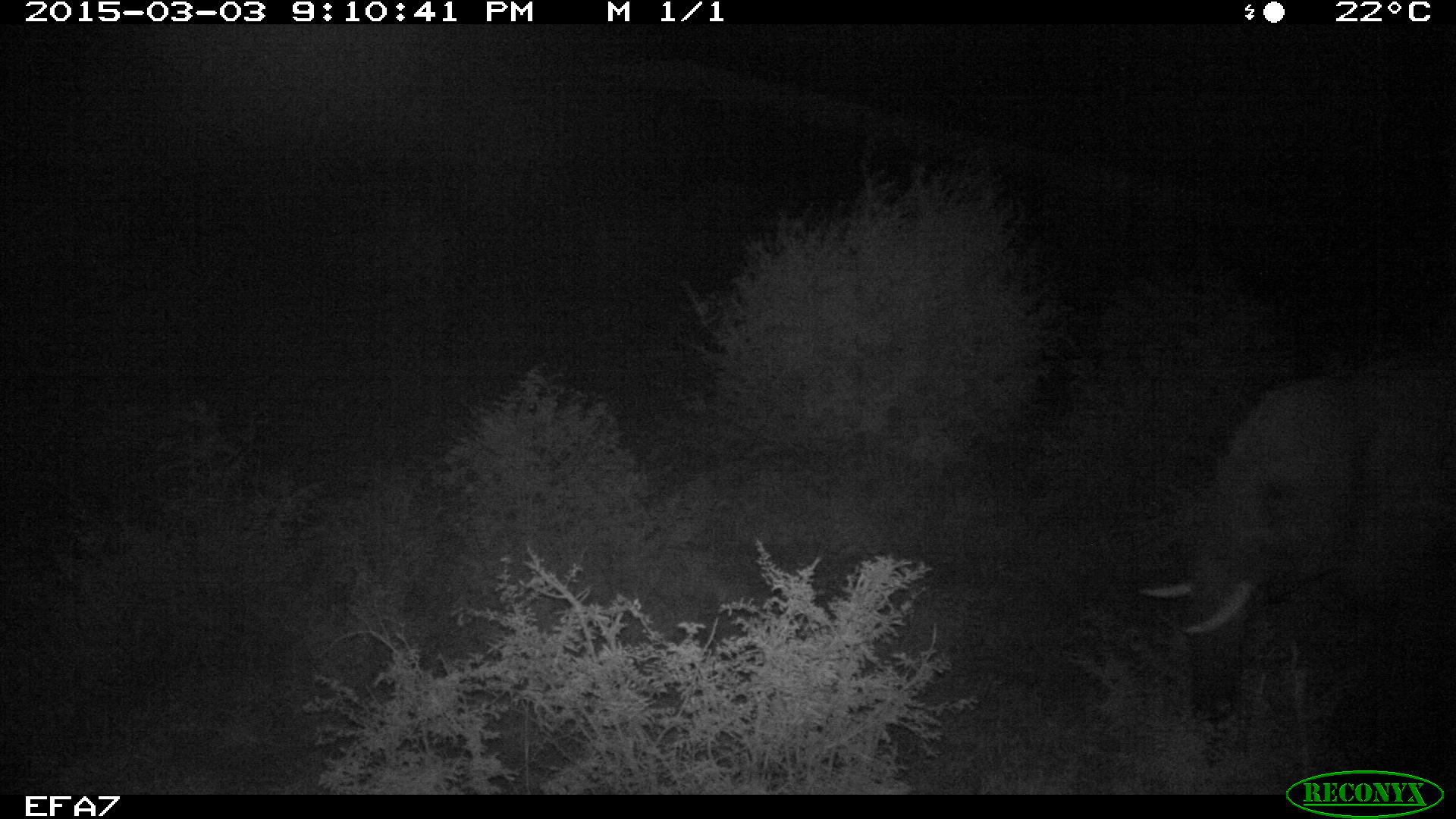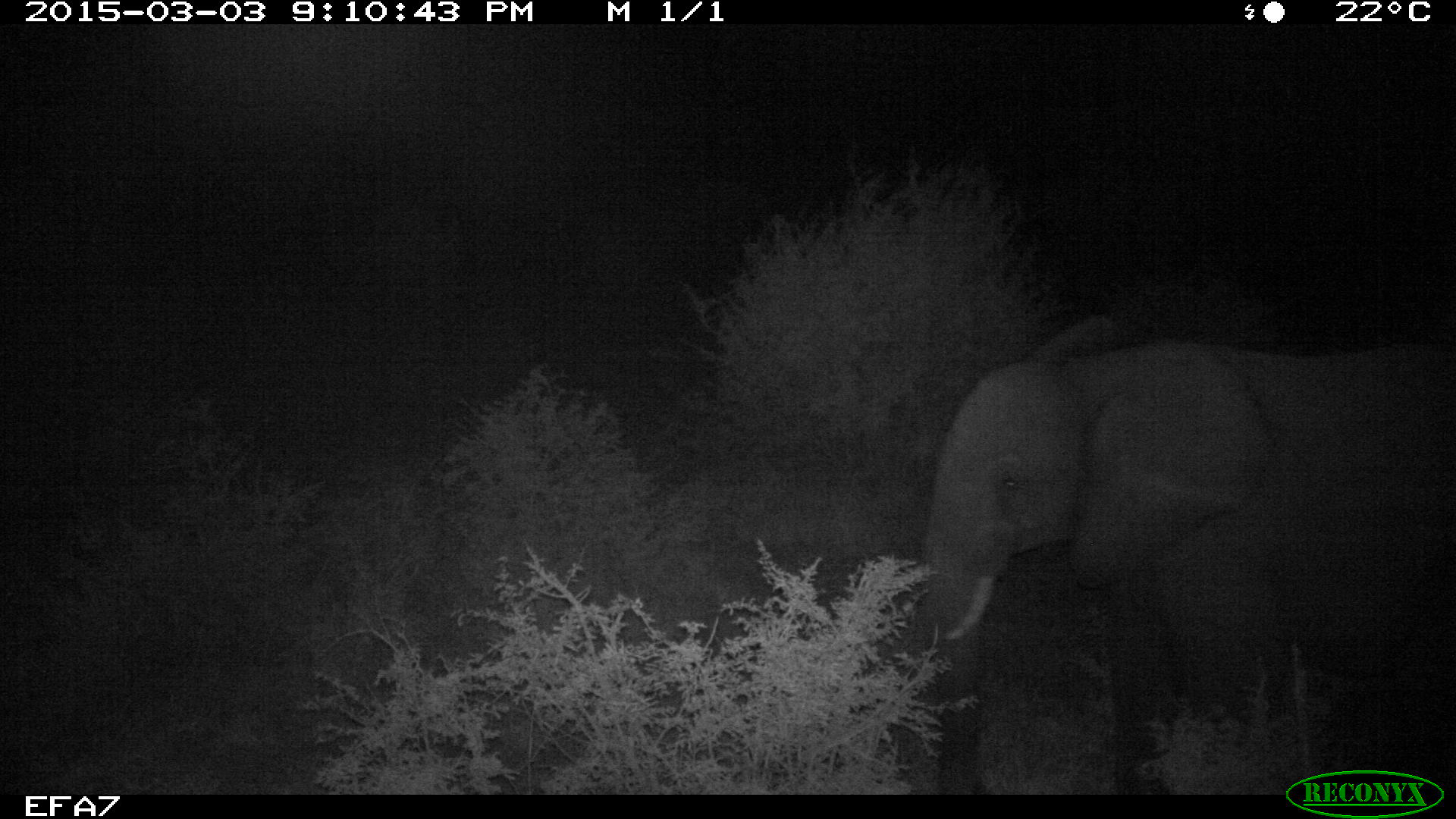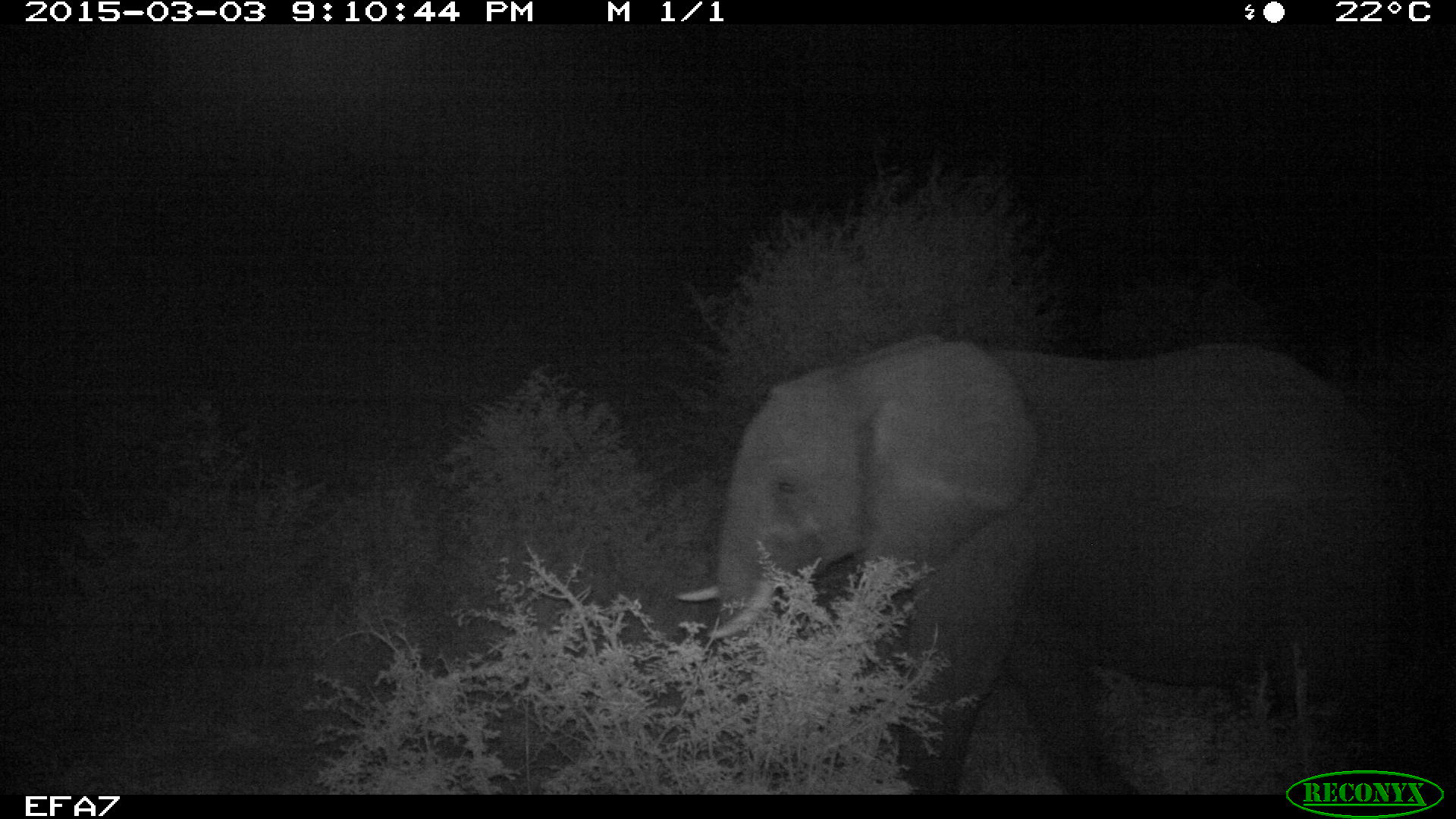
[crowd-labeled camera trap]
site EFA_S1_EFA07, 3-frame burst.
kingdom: Animalia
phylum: Chordata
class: Mammalia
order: Proboscidea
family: Elephantidae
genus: Loxodonta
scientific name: Loxodonta africana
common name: african bush elephant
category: elephant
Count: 1.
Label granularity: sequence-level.